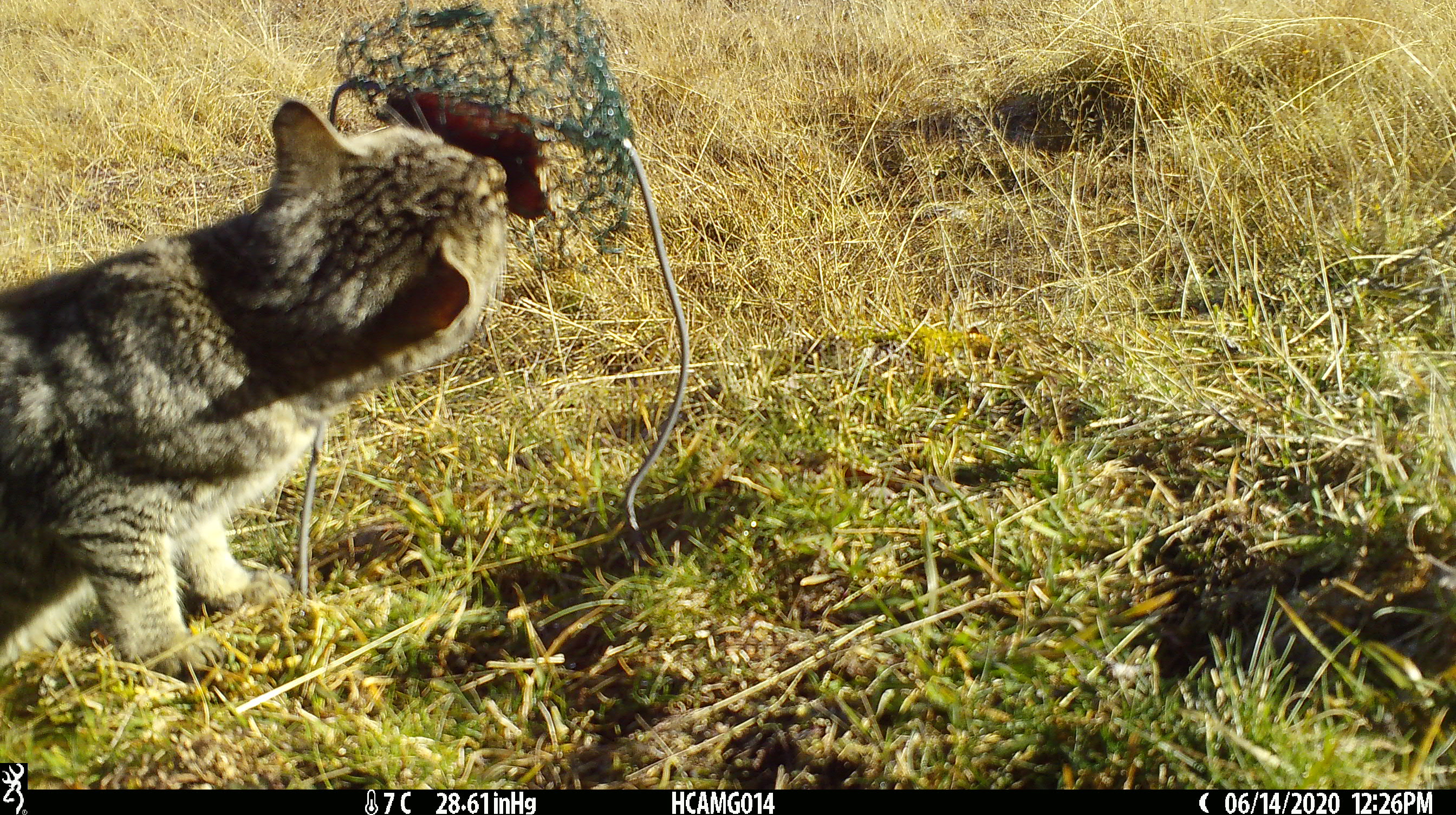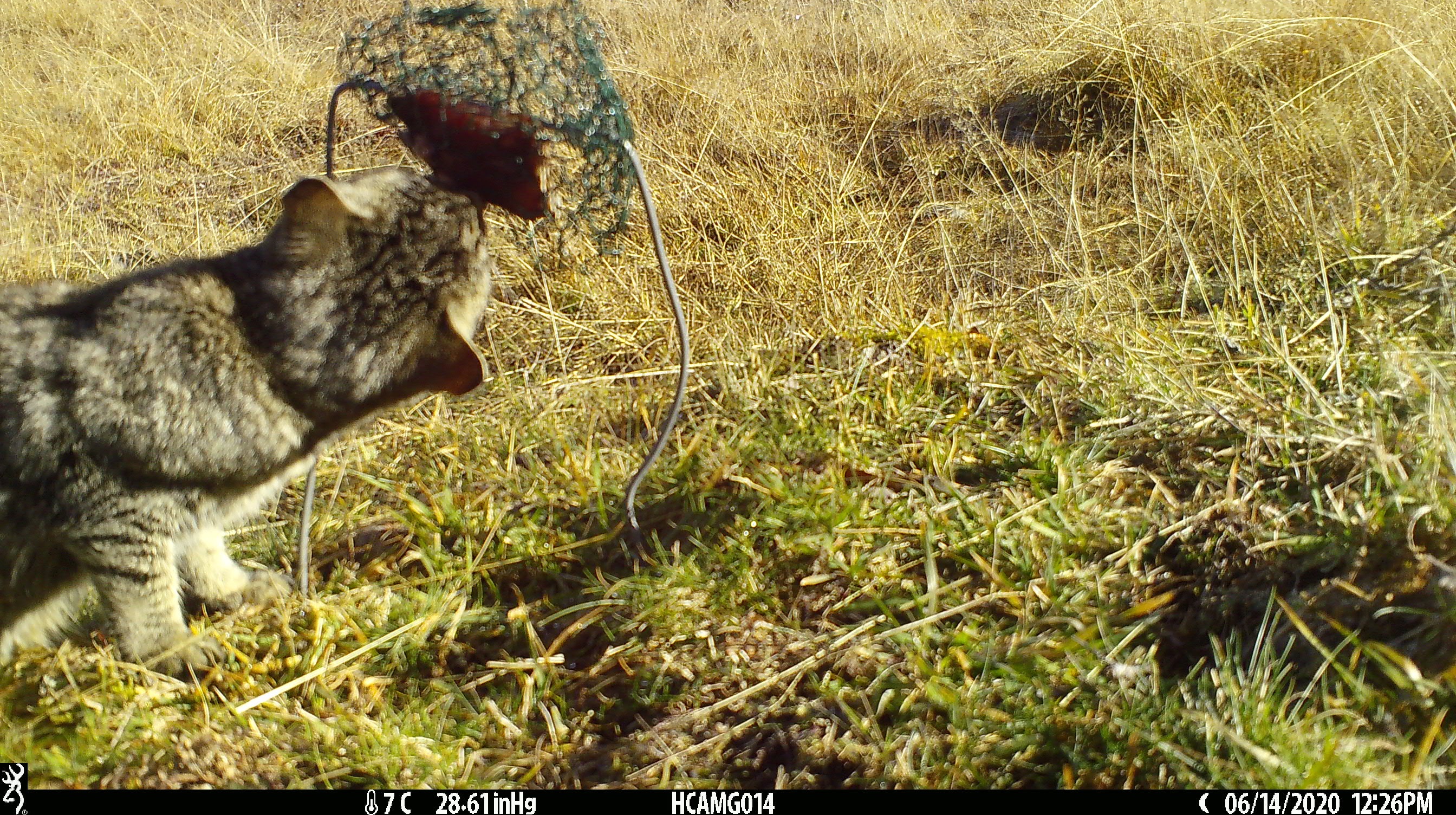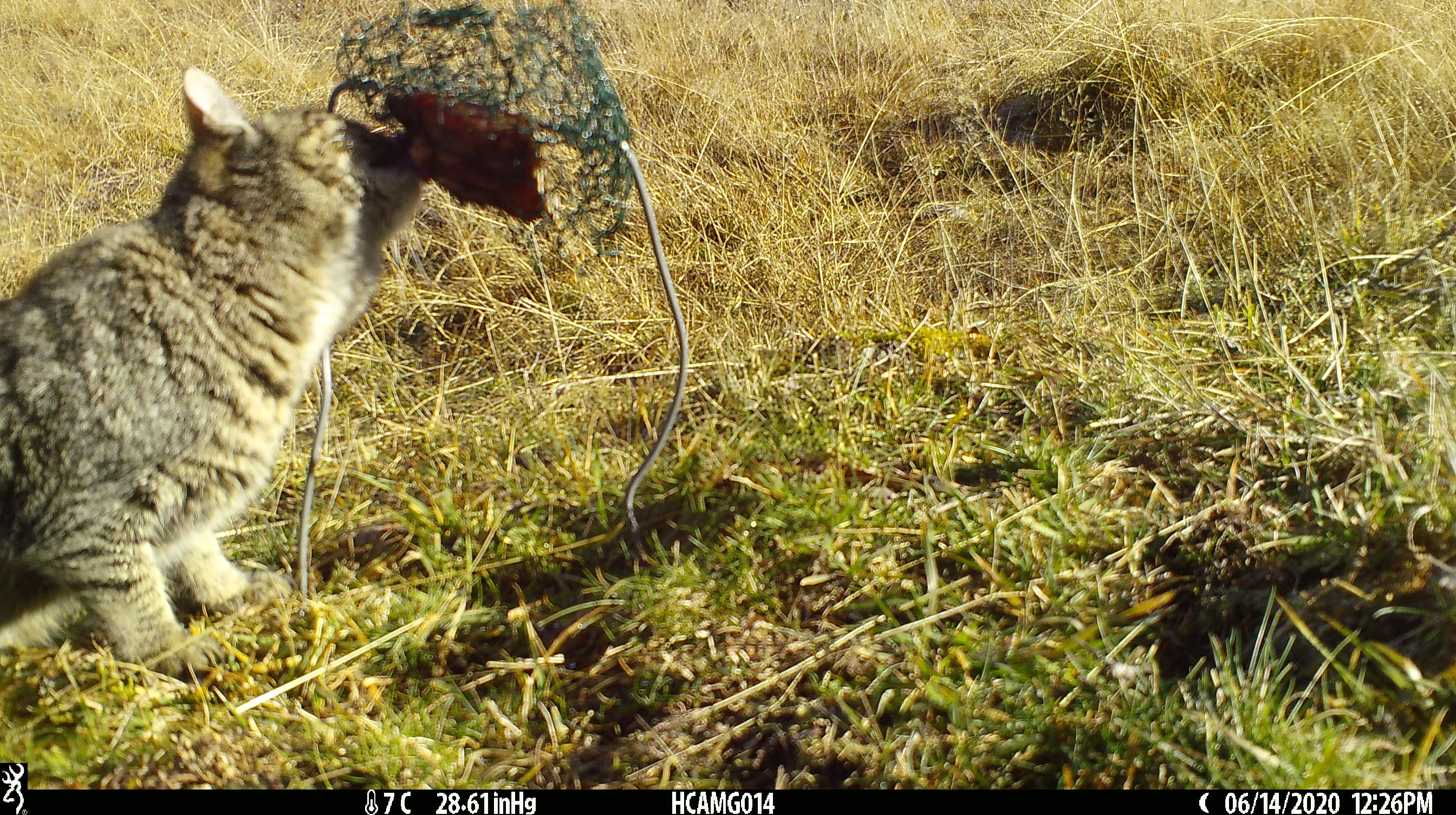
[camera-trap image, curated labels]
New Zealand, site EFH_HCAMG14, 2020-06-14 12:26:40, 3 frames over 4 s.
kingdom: Animalia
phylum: Chordata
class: Mammalia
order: Carnivora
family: Felidae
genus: Felis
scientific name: Felis catus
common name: domestic cat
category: cat